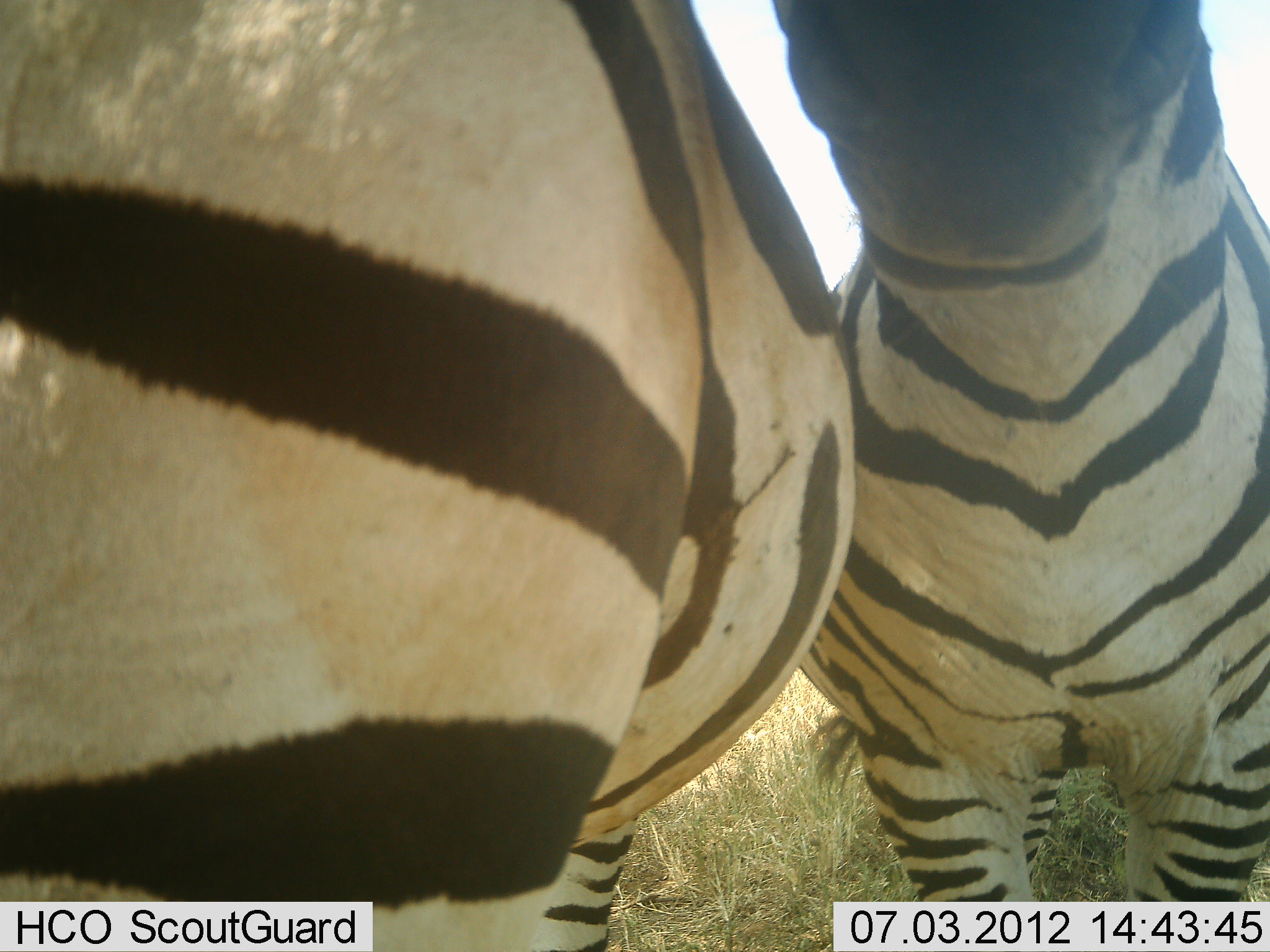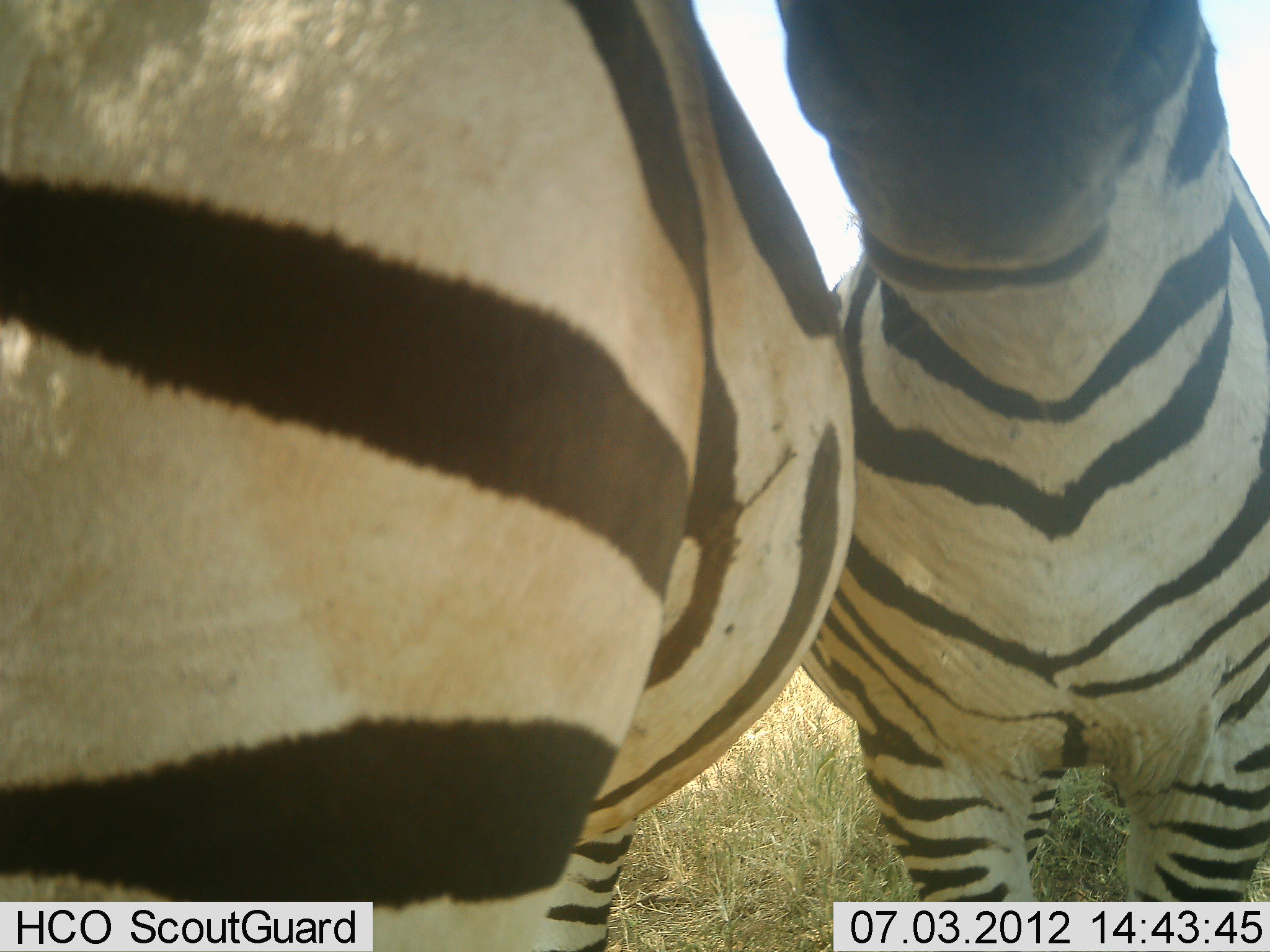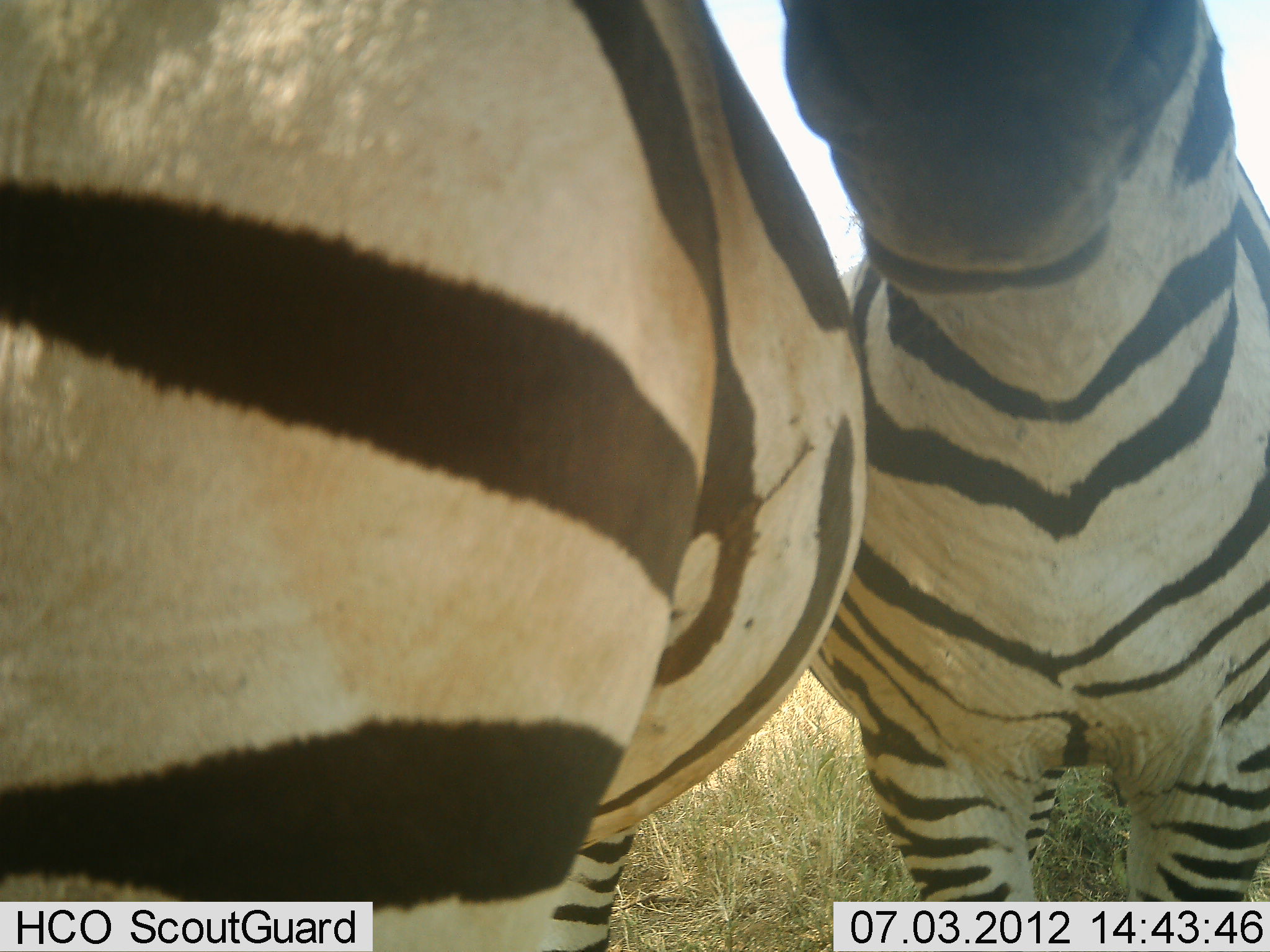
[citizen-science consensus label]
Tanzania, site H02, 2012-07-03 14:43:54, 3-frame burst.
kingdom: Animalia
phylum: Chordata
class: Mammalia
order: Perissodactyla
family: Equidae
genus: Equus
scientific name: Equus quagga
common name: plains zebra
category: zebra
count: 2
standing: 100%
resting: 0%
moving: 0%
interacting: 10%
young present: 0%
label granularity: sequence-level